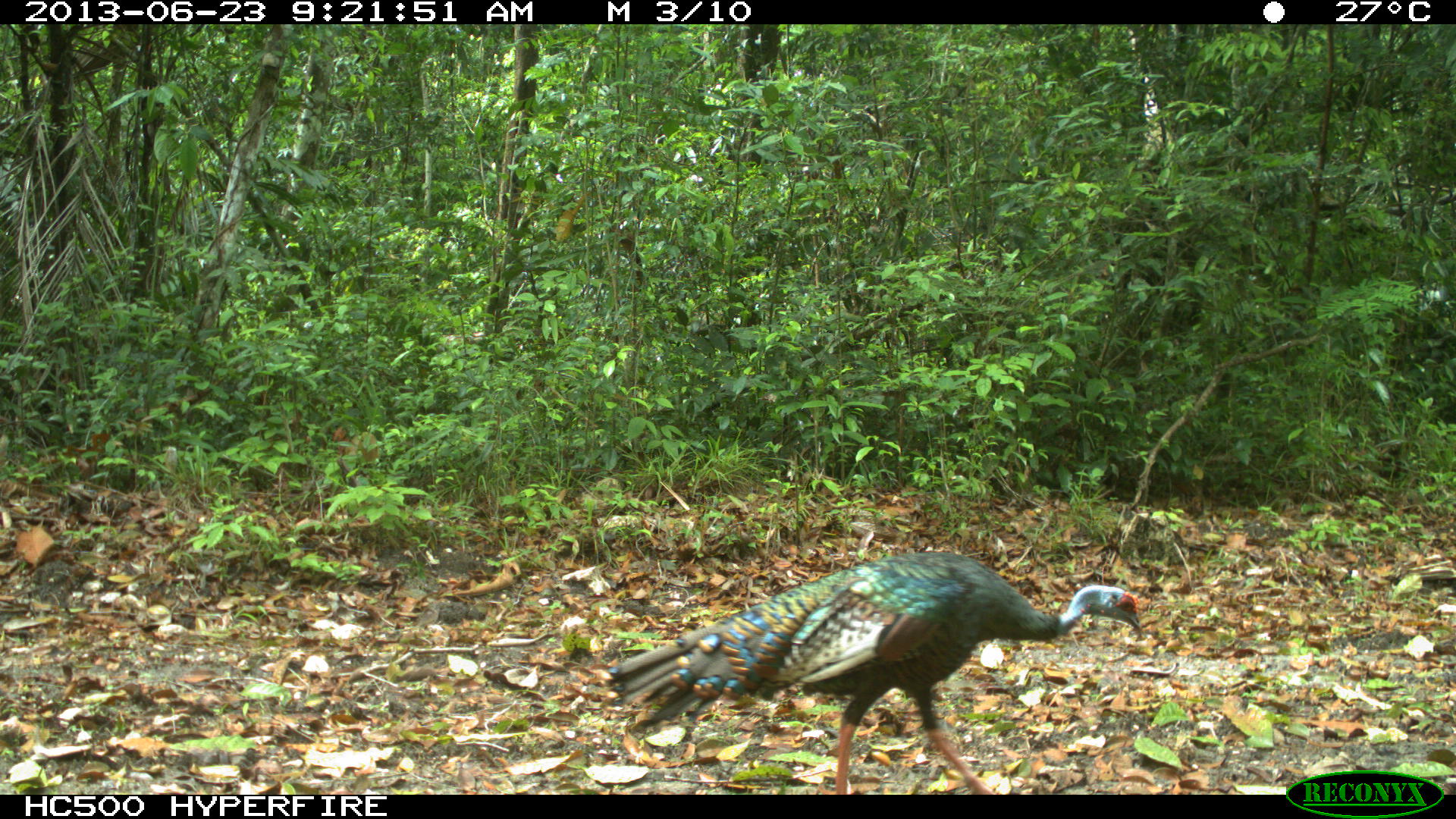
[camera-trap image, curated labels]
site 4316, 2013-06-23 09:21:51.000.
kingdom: Animalia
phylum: Chordata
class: Aves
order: Galliformes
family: Phasianidae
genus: Meleagris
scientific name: Meleagris ocellata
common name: ocellated turkey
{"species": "Meleagris ocellata (ocellated turkey)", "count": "1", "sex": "female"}